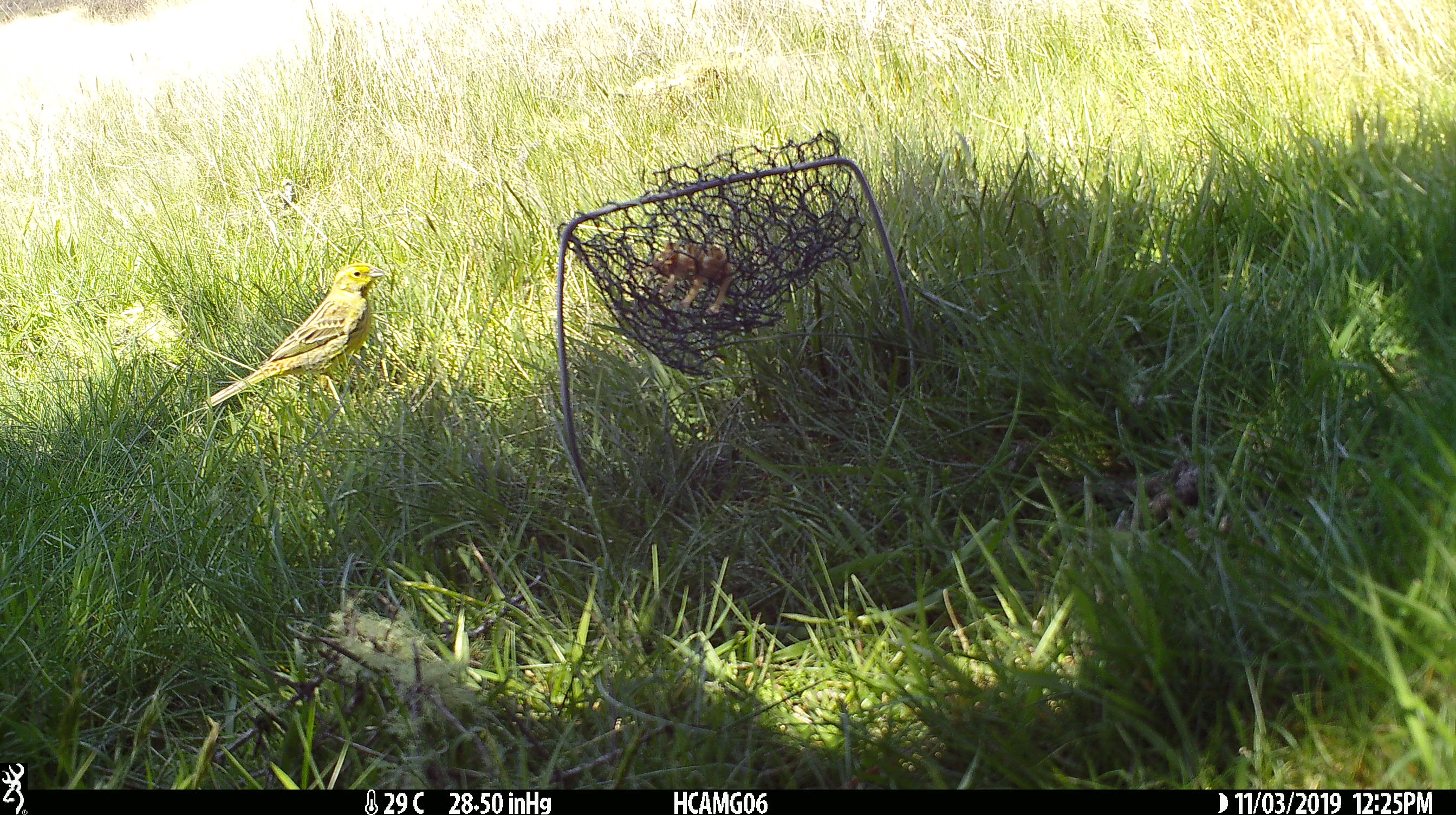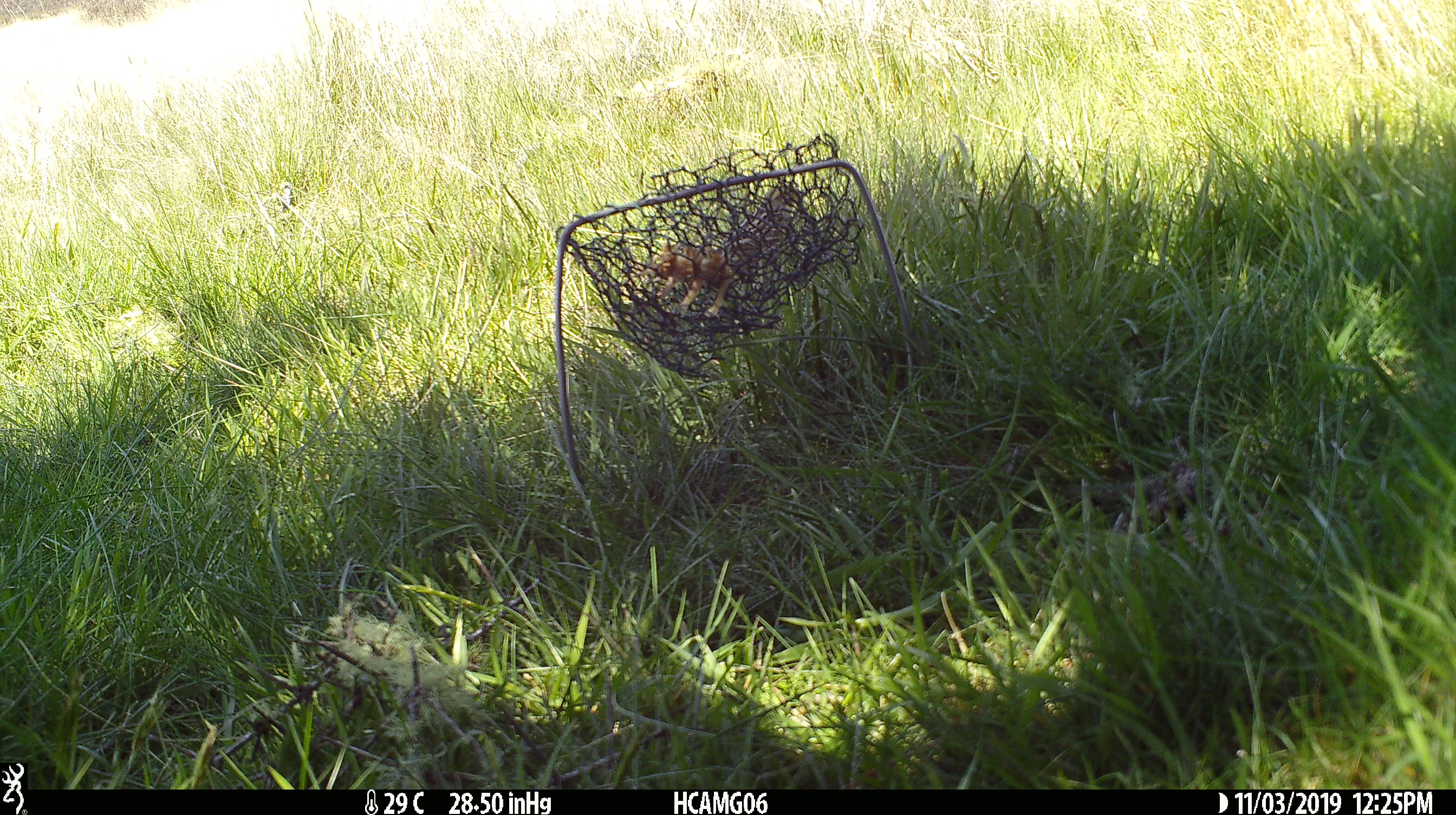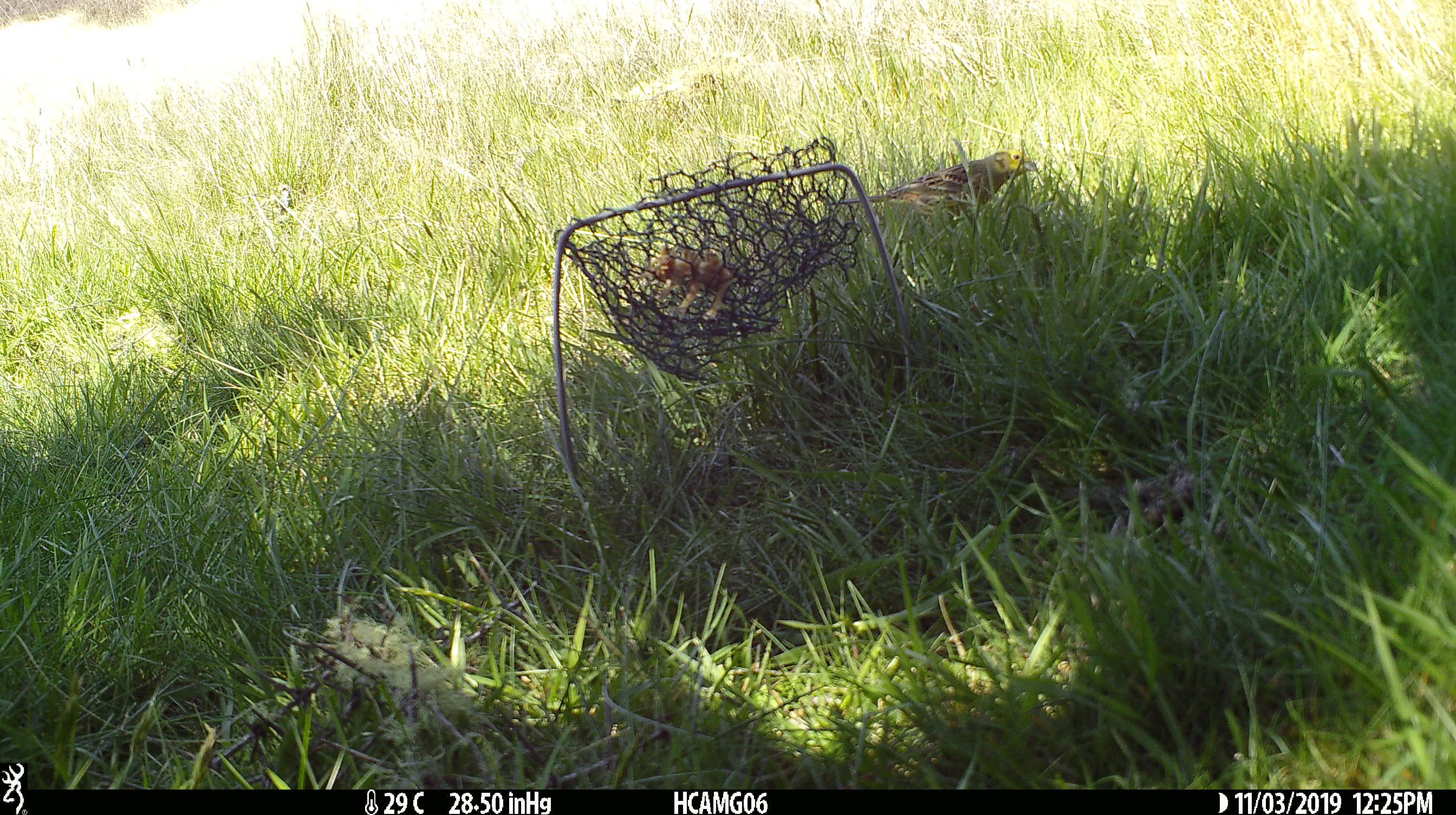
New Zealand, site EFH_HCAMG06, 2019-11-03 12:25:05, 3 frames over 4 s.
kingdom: Animalia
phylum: Chordata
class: Aves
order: Passeriformes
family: Emberizidae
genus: Emberiza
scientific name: Emberiza citrinella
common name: yellowhammer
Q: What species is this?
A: Yellowhammer (Emberiza citrinella).